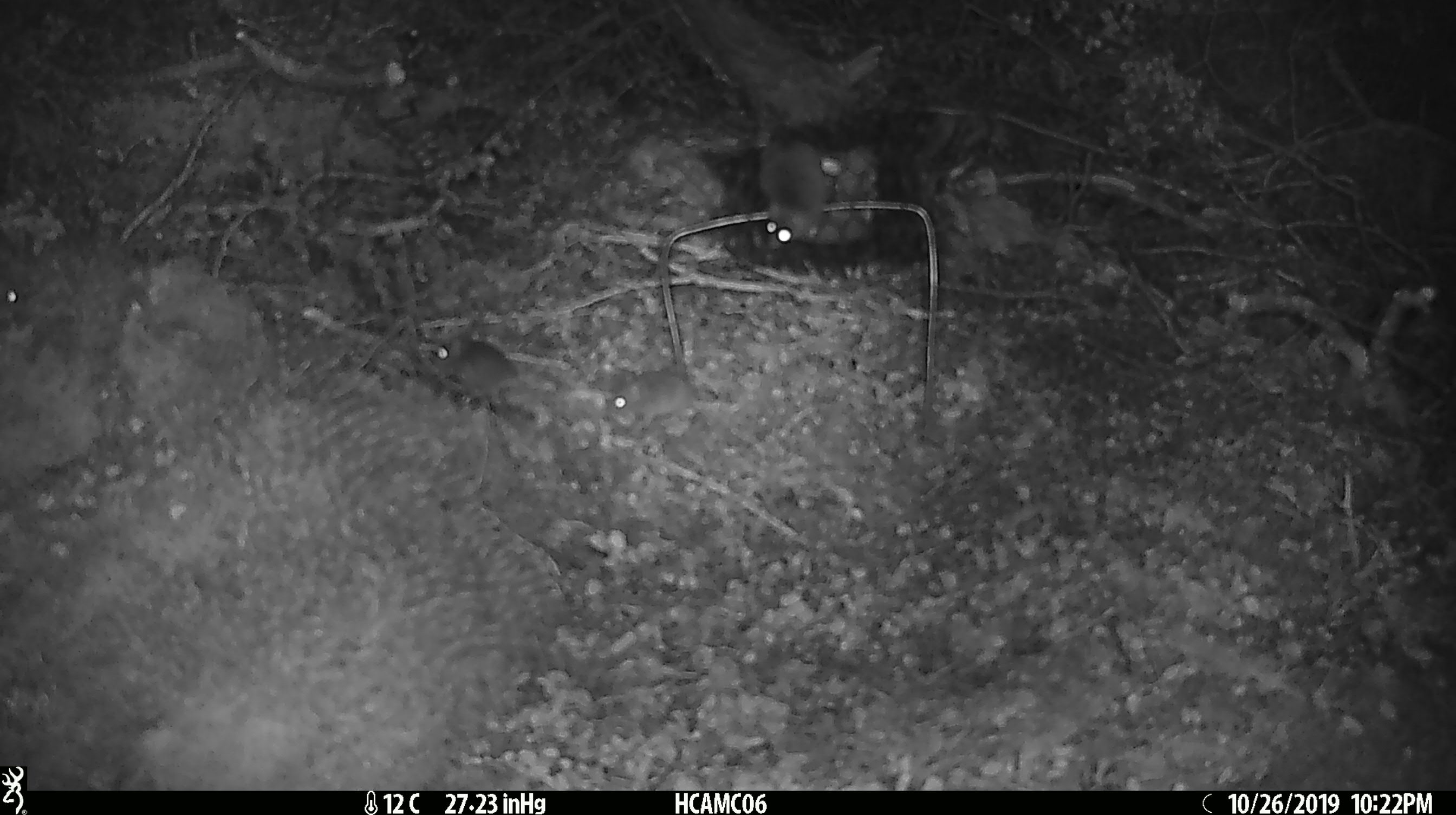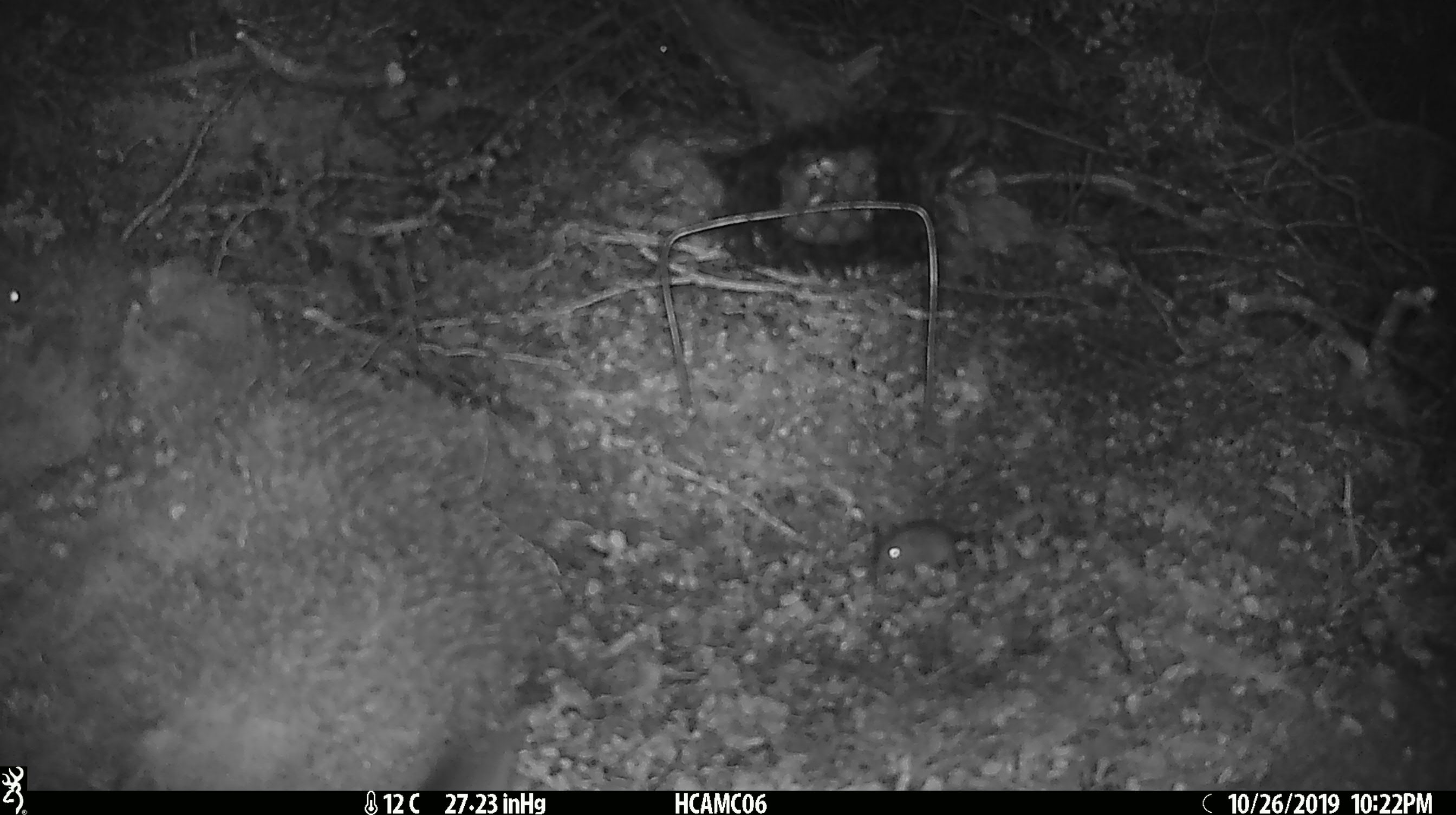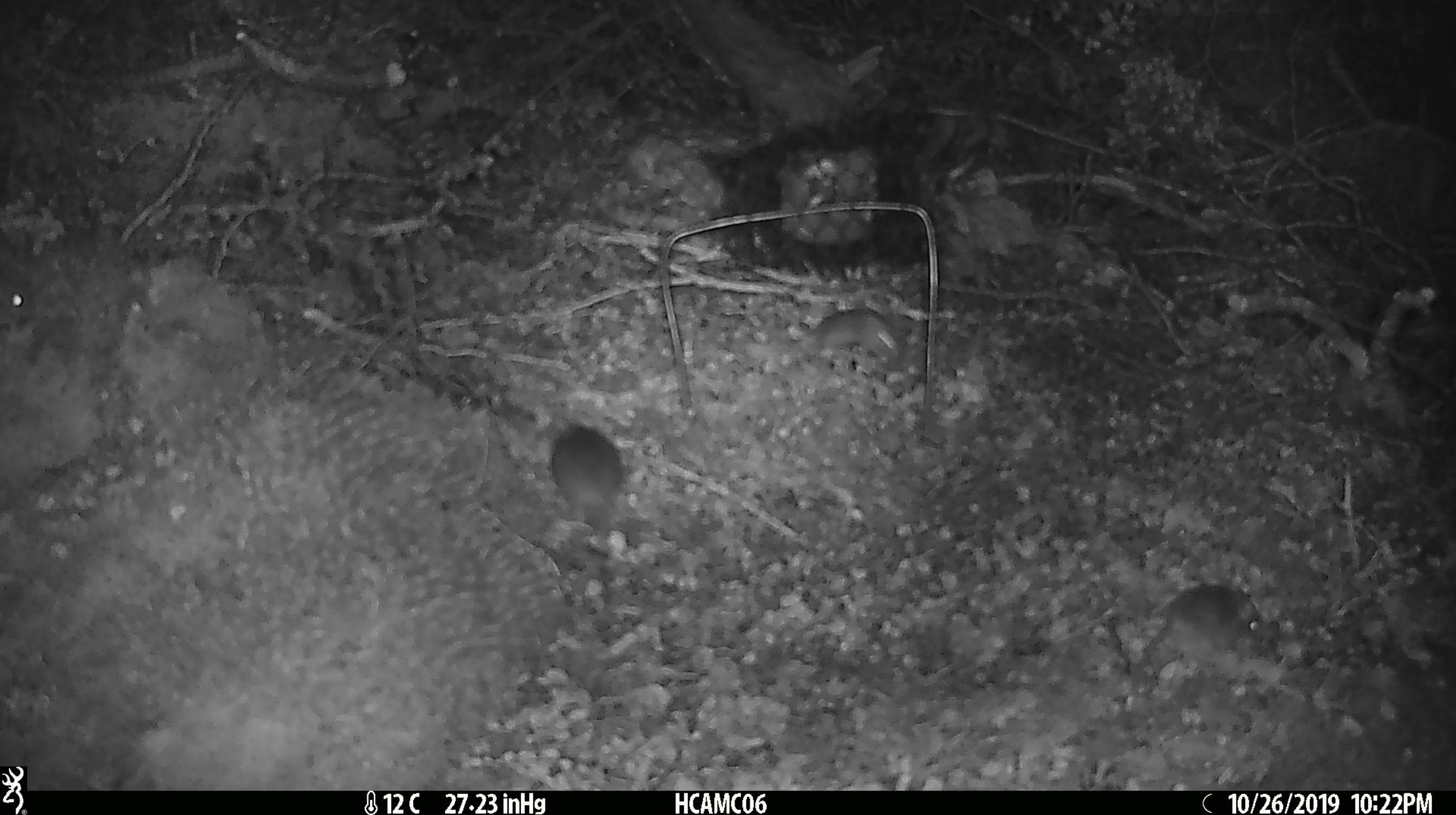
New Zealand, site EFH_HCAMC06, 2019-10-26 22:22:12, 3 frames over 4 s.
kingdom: Animalia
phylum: Chordata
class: Mammalia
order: Rodentia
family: Muridae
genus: Mus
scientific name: Mus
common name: mouse